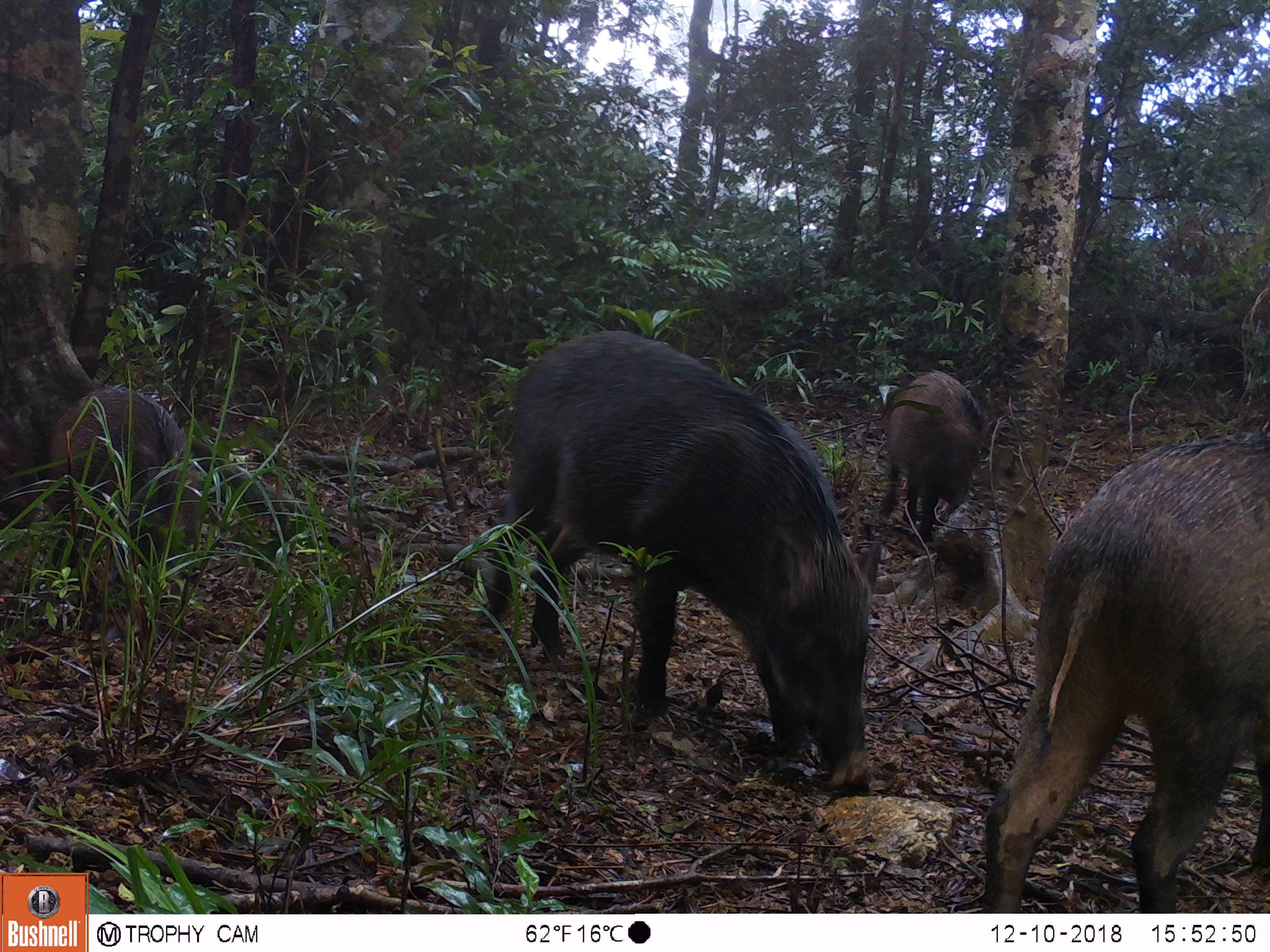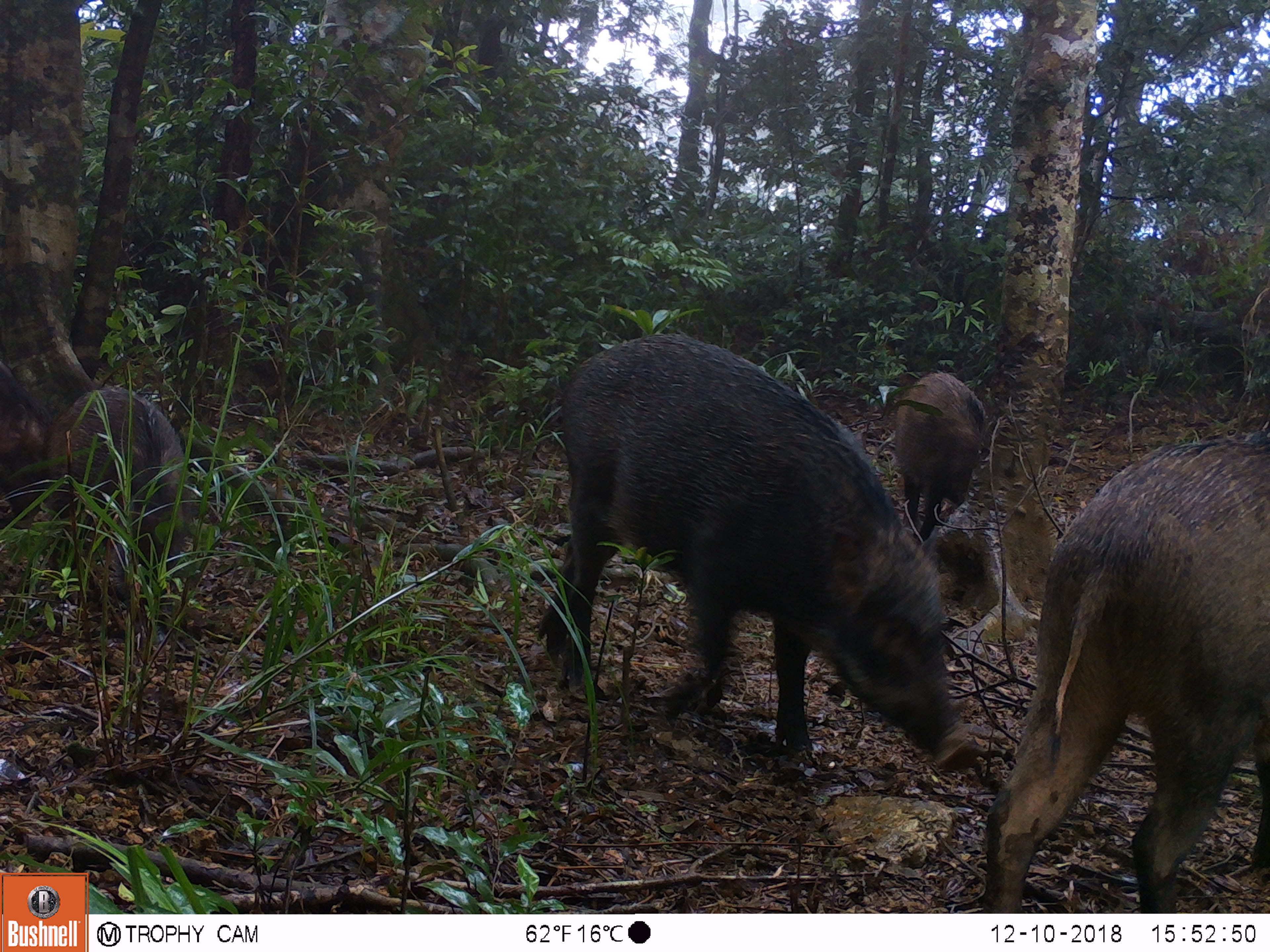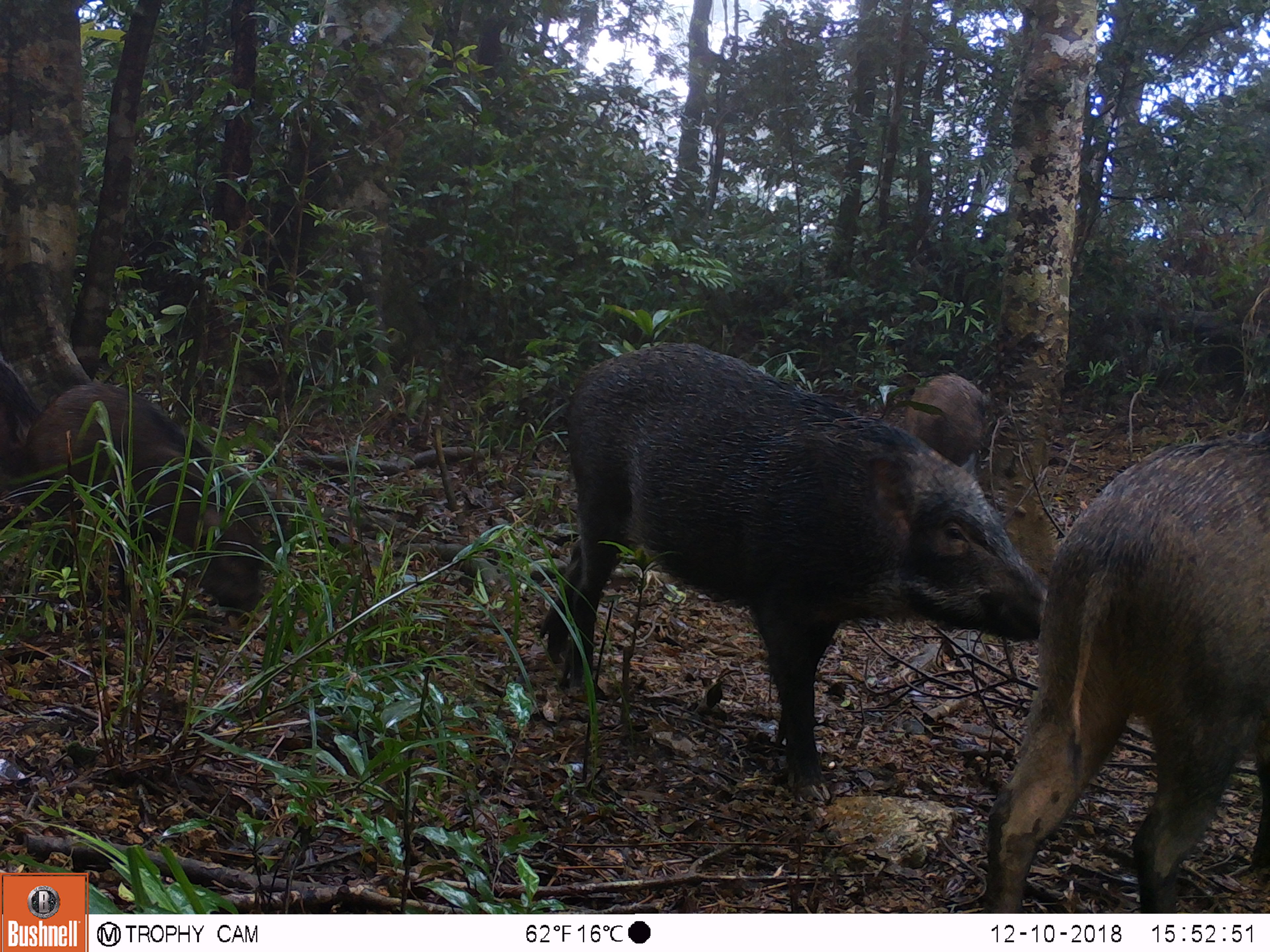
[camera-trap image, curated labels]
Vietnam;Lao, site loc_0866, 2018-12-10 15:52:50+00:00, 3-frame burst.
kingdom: Animalia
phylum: Chordata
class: Mammalia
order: Artiodactyla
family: Suidae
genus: Sus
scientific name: Sus scrofa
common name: eurasian wild pig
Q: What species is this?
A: Eurasian wild pig (Sus scrofa).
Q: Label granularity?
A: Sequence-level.